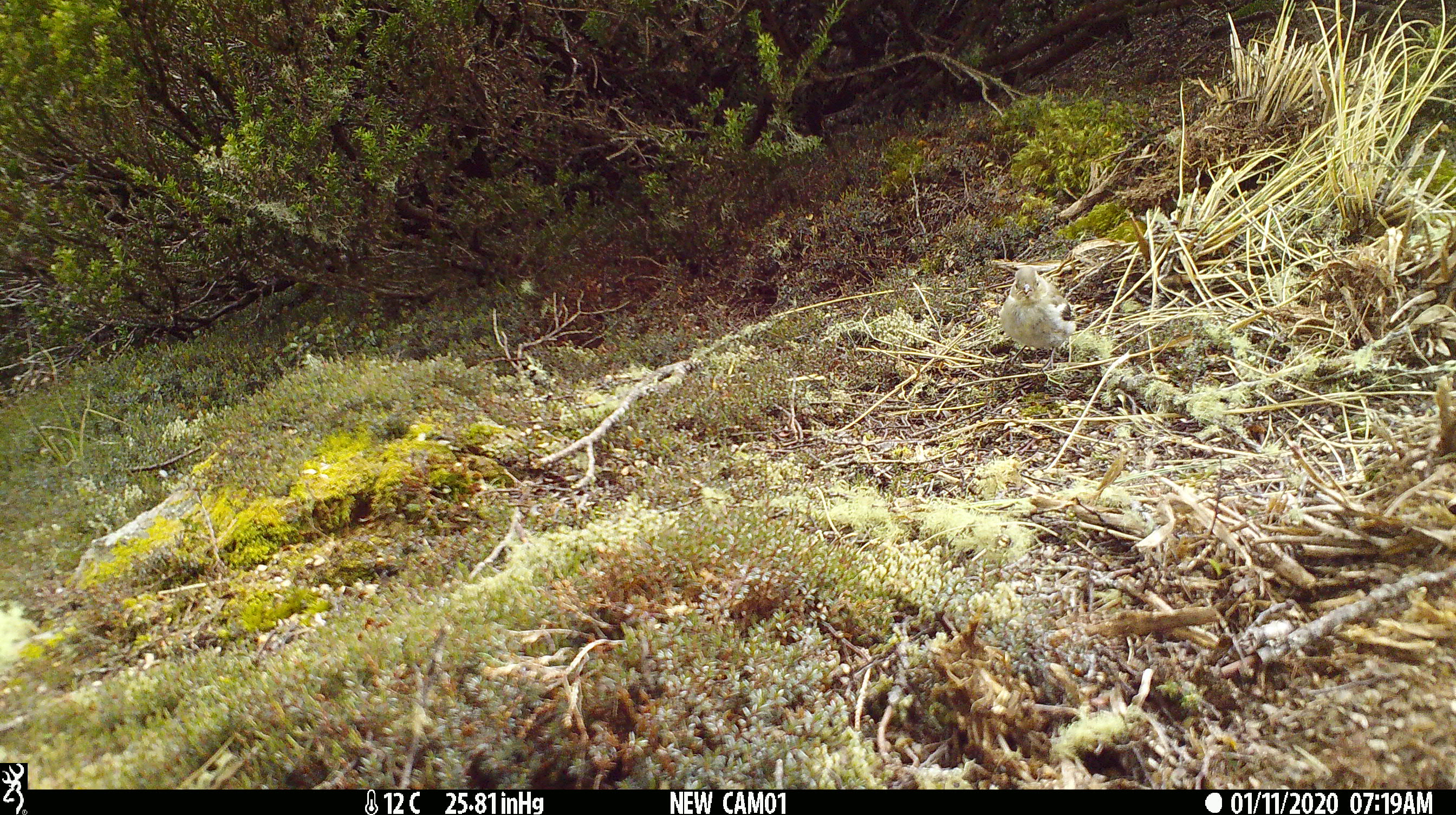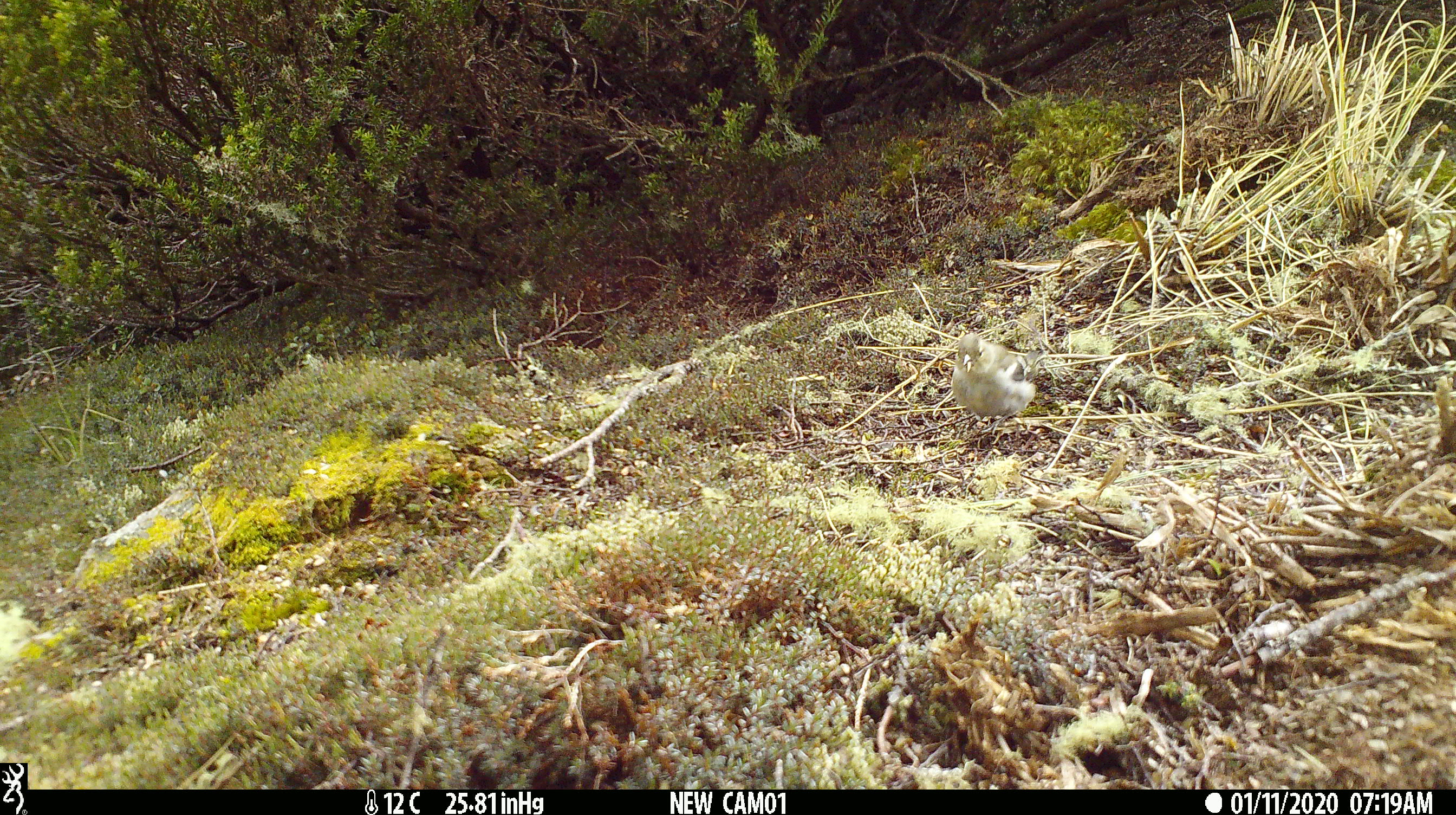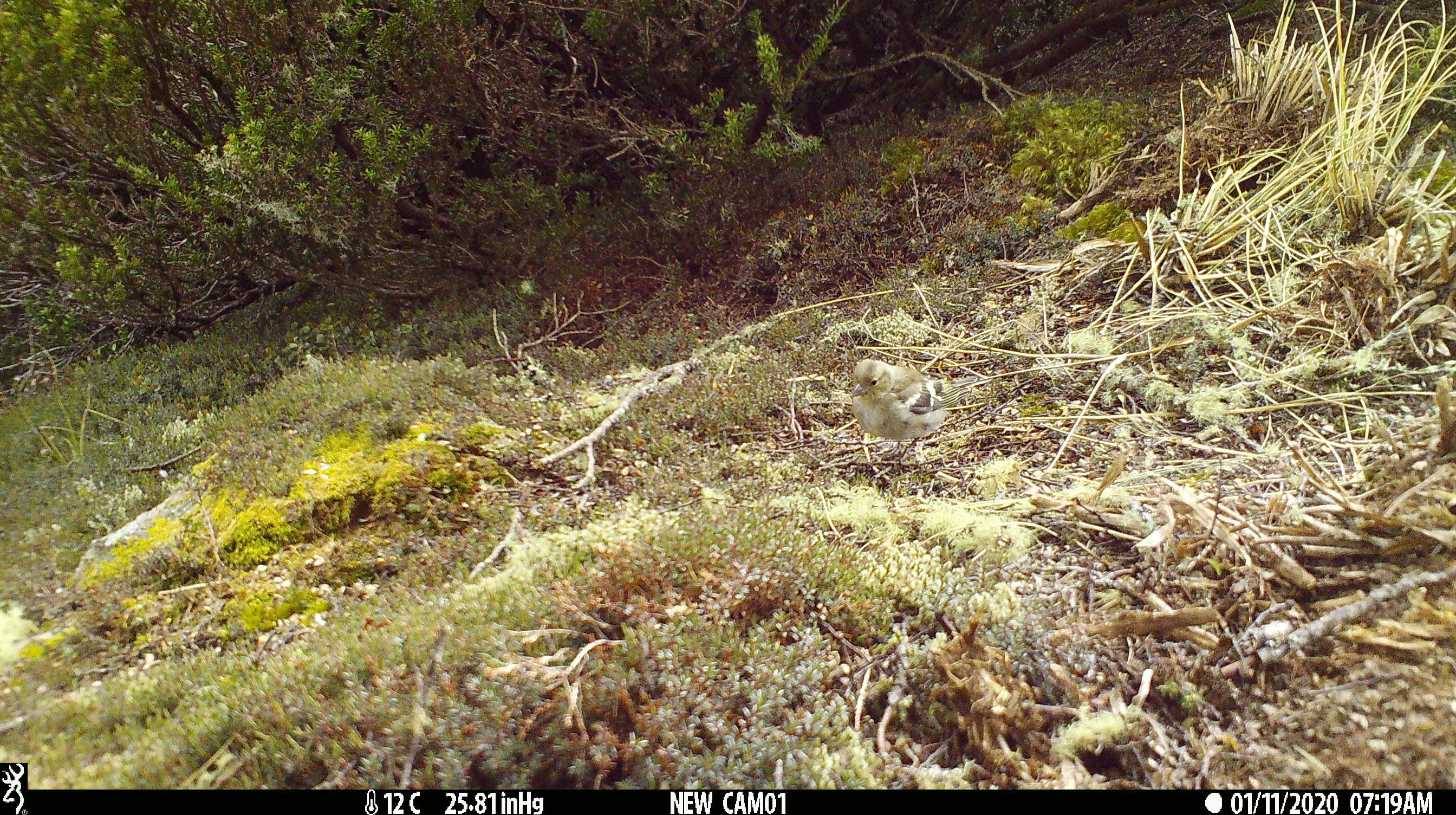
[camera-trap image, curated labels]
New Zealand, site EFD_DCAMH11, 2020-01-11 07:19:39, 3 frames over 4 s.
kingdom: Animalia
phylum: Chordata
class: Aves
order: Passeriformes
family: Fringillidae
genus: Fringilla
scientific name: Fringilla coelebs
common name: common chaffinch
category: chaffinch